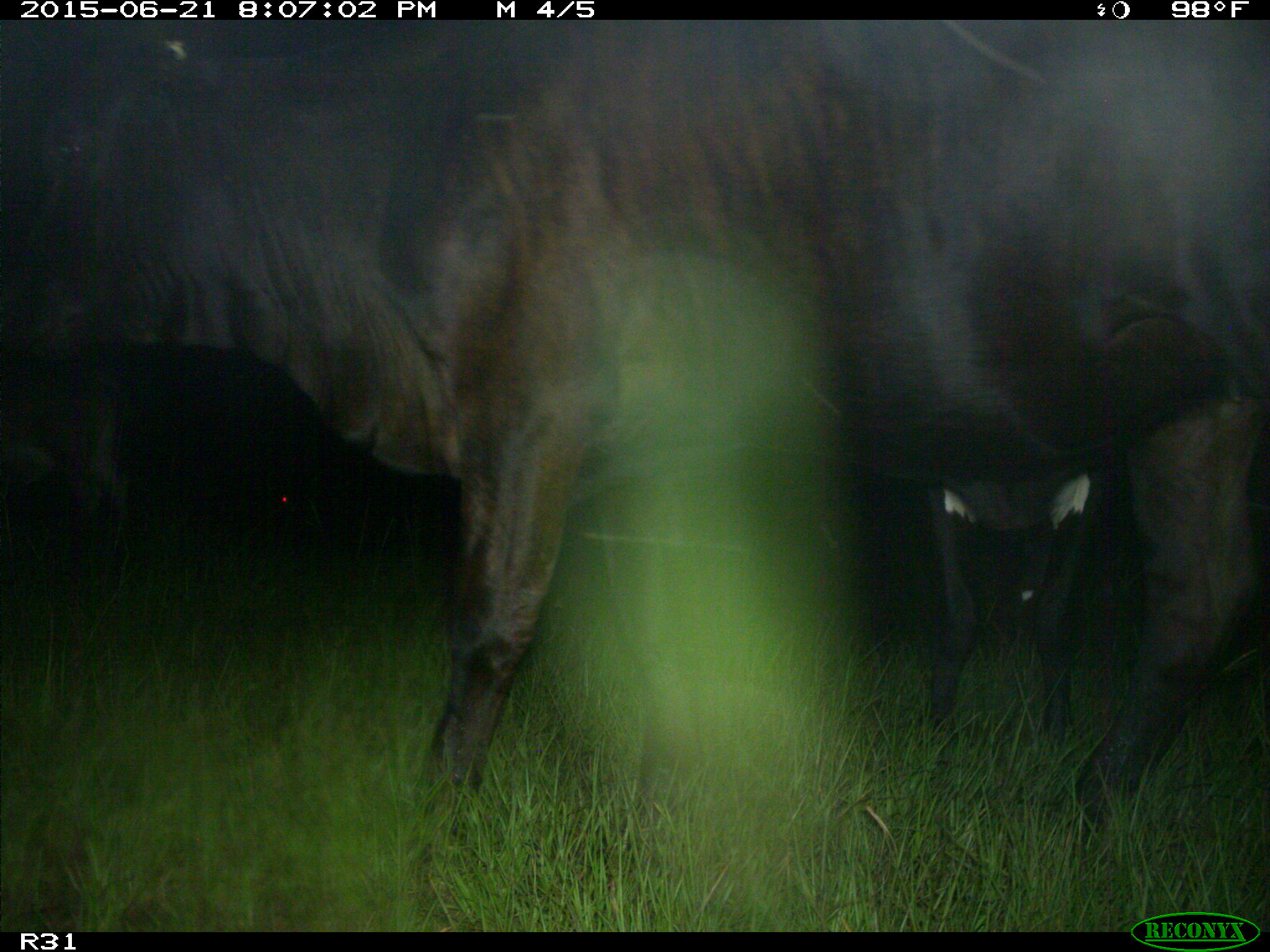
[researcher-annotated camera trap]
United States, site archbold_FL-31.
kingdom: Animalia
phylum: Chordata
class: Mammalia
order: Artiodactyla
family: Bovidae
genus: Bos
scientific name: Bos taurus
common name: domestic cow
Bos taurus (domestic cow).